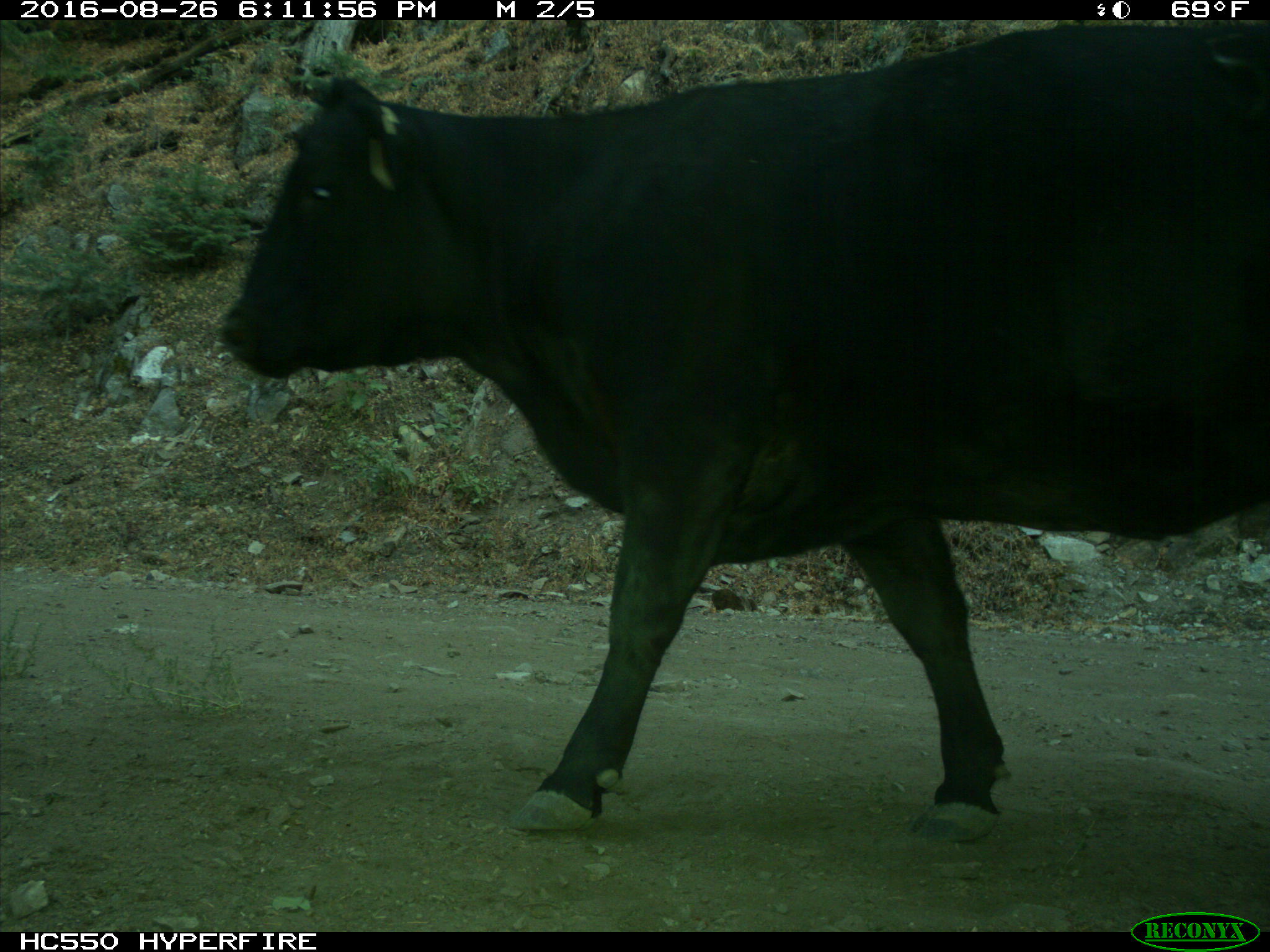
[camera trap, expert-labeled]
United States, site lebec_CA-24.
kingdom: Animalia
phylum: Chordata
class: Mammalia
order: Artiodactyla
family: Bovidae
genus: Bos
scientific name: Bos taurus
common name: domestic cow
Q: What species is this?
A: Bos taurus (domestic cow).